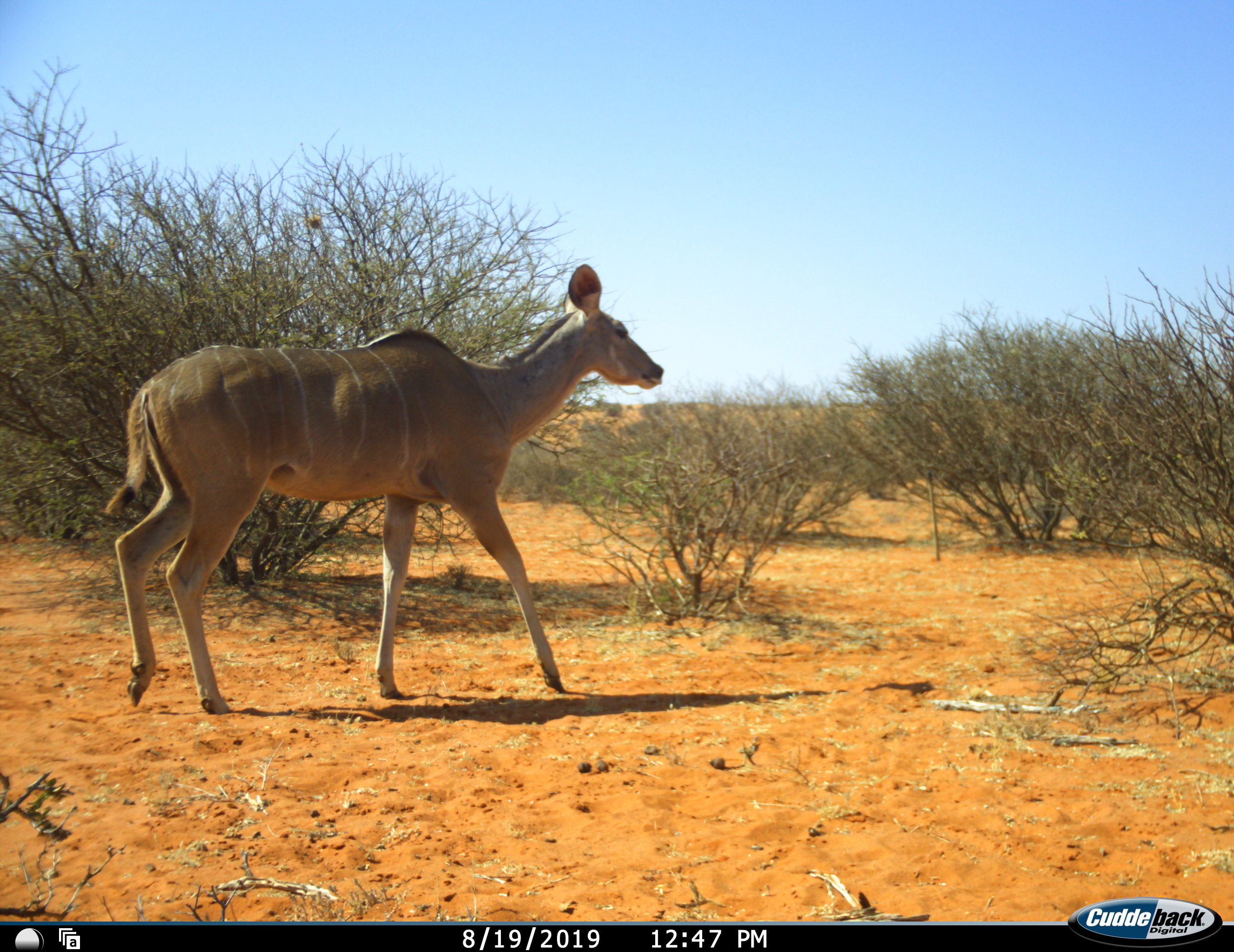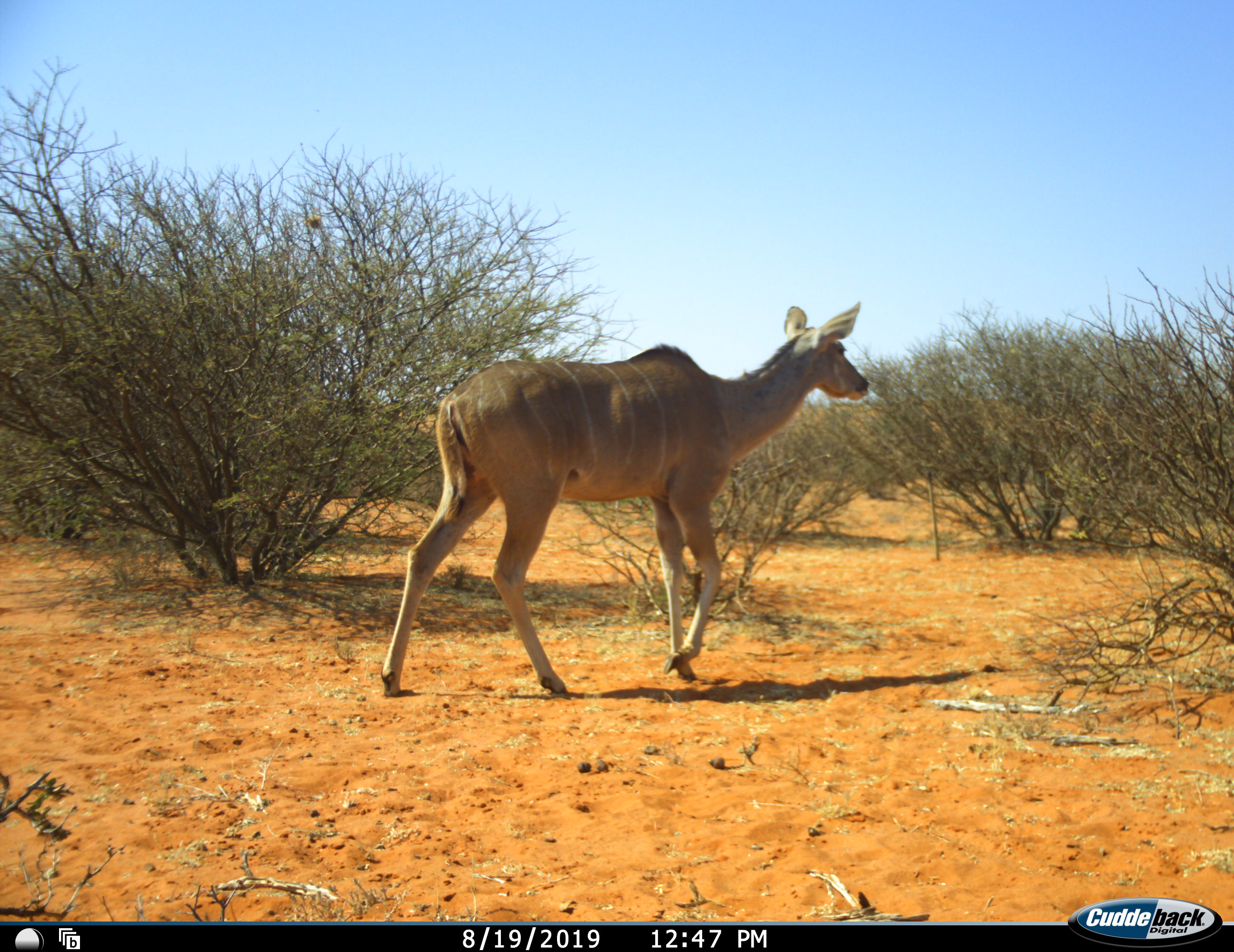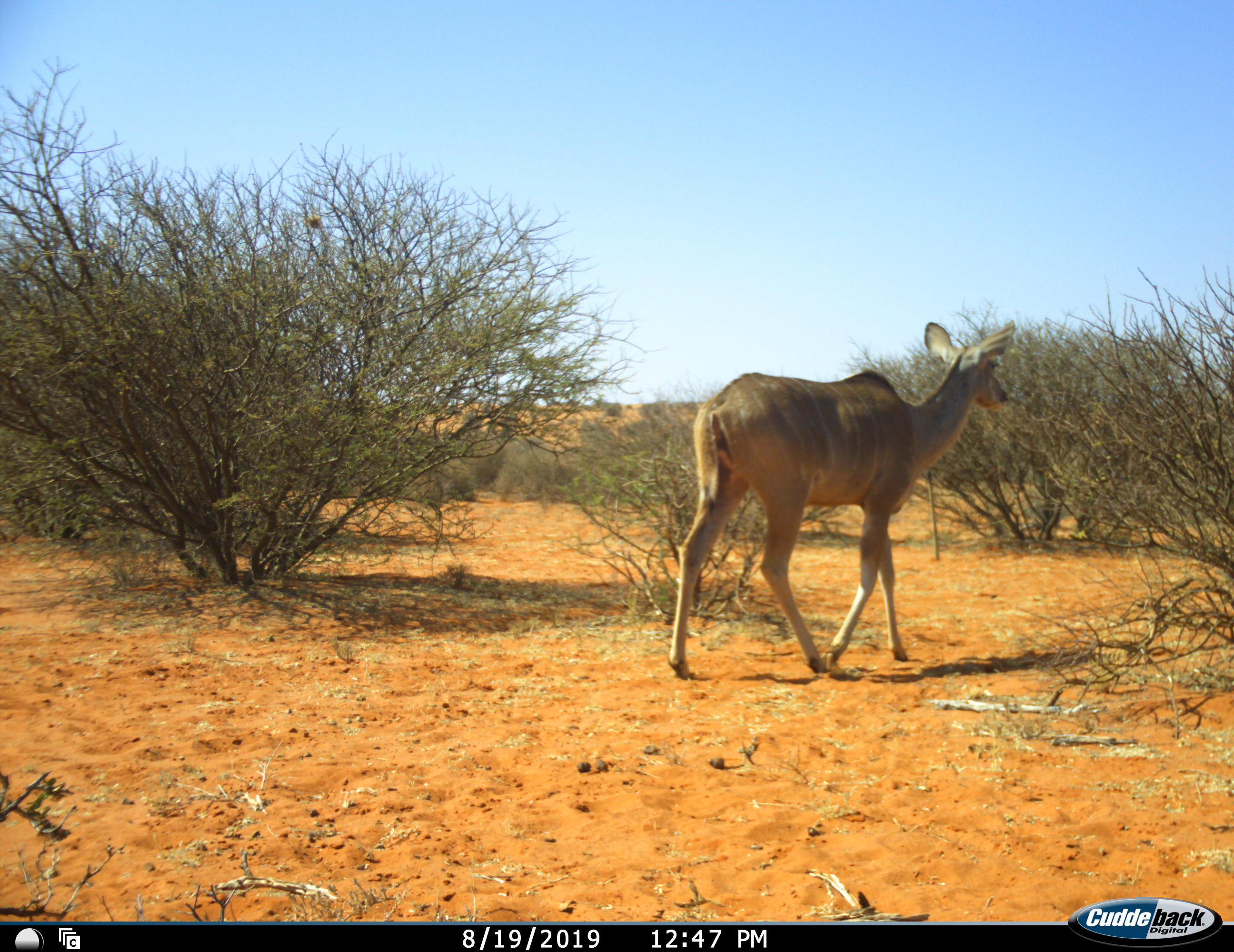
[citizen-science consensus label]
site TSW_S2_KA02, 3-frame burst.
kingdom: Animalia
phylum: Chordata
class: Mammalia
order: Artiodactyla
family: Bovidae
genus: Tragelaphus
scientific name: Tragelaphus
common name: kudu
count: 1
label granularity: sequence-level